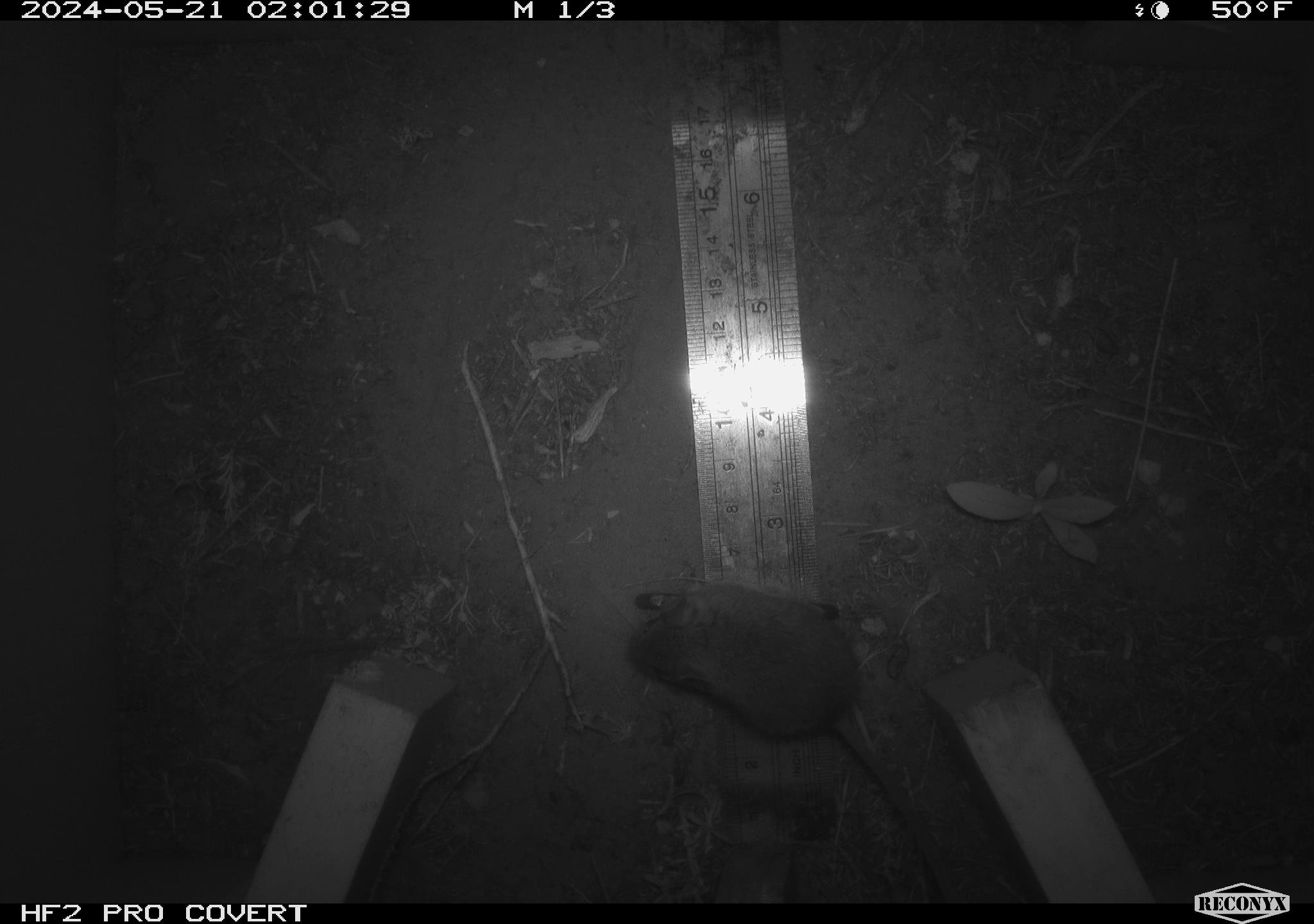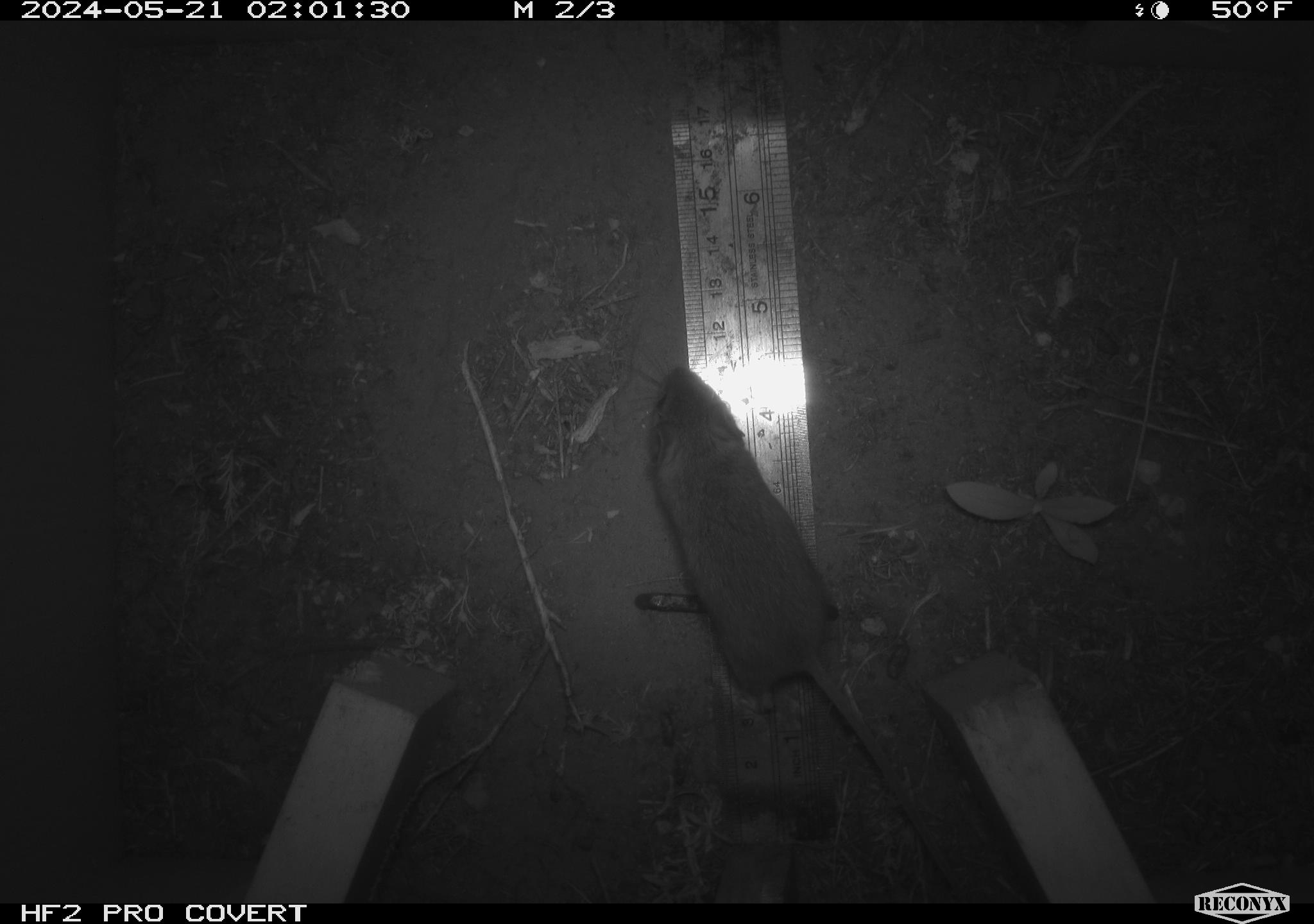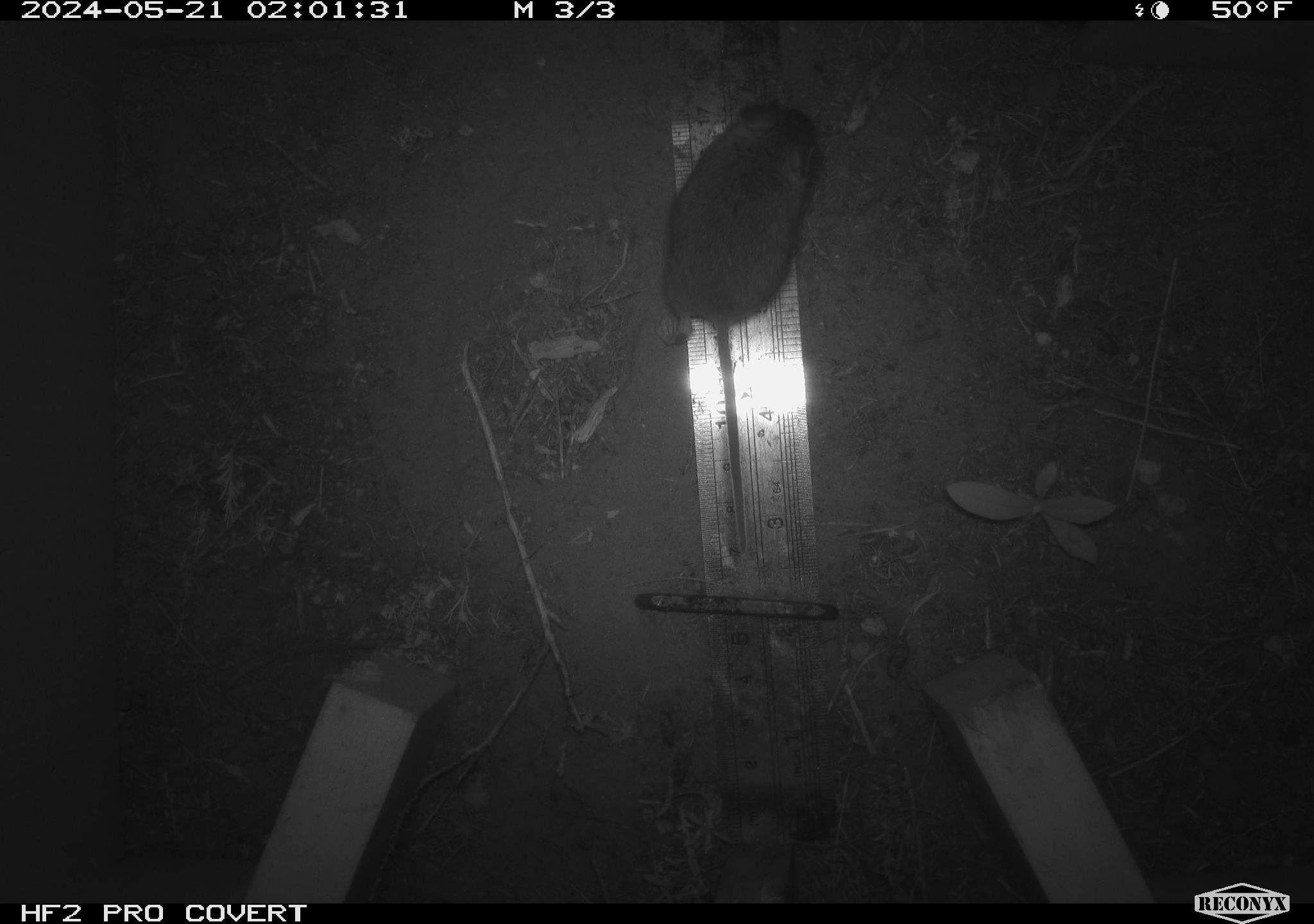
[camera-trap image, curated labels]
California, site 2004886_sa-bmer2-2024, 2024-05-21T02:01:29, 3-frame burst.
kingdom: Animalia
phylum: Chordata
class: Mammalia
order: Rodentia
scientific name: Rodentia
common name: mouse species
Mouse species (Rodentia).